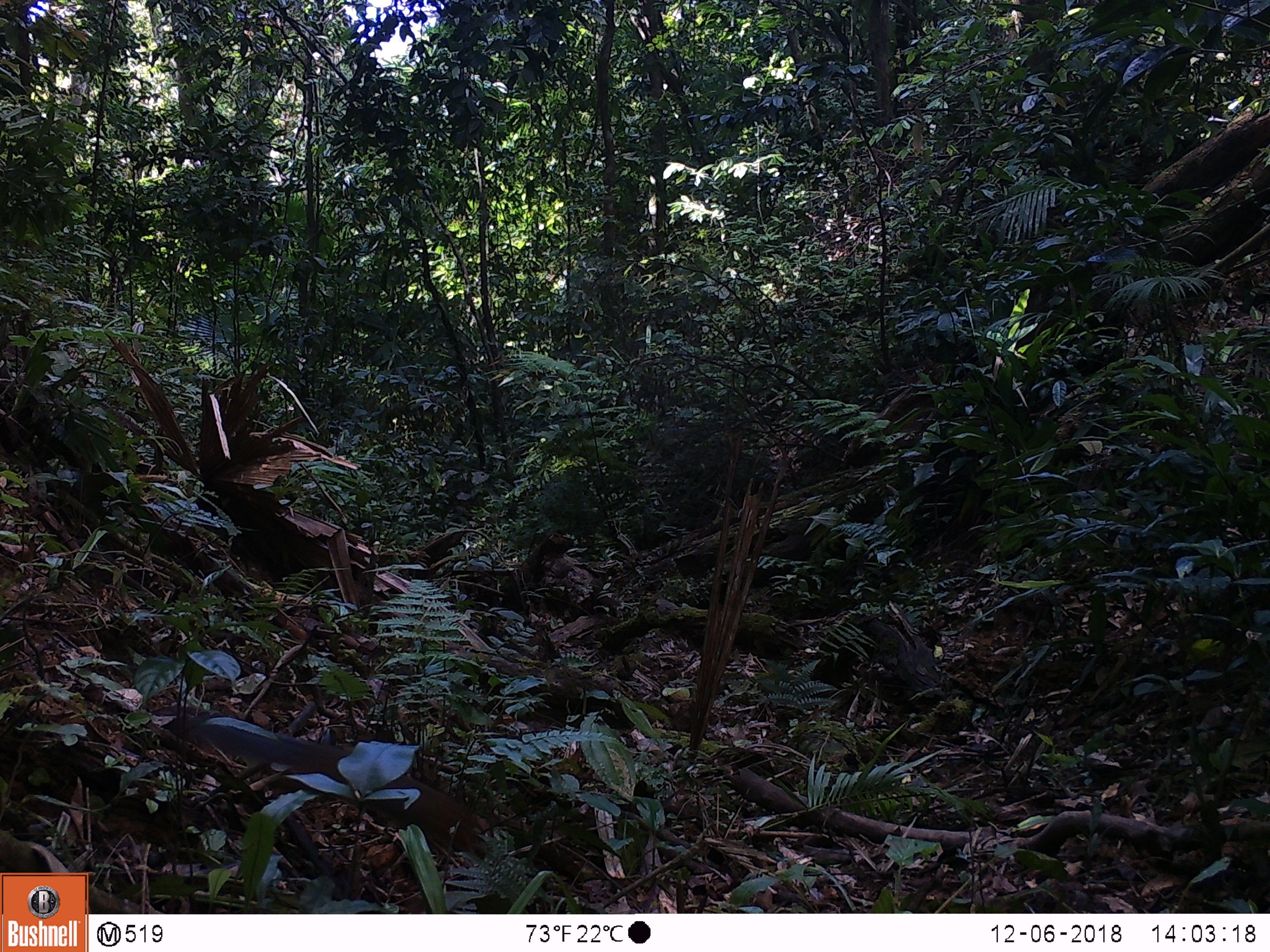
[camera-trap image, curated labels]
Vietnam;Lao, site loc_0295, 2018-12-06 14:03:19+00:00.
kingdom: Animalia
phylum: Chordata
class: Mammalia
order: Rodentia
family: Sciuridae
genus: Dremomys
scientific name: Dremomys rufigenis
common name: red-cheeked squirrel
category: red cheeked squirrel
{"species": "red cheeked squirrel (red-cheeked squirrel) (Dremomys rufigenis)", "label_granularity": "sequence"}